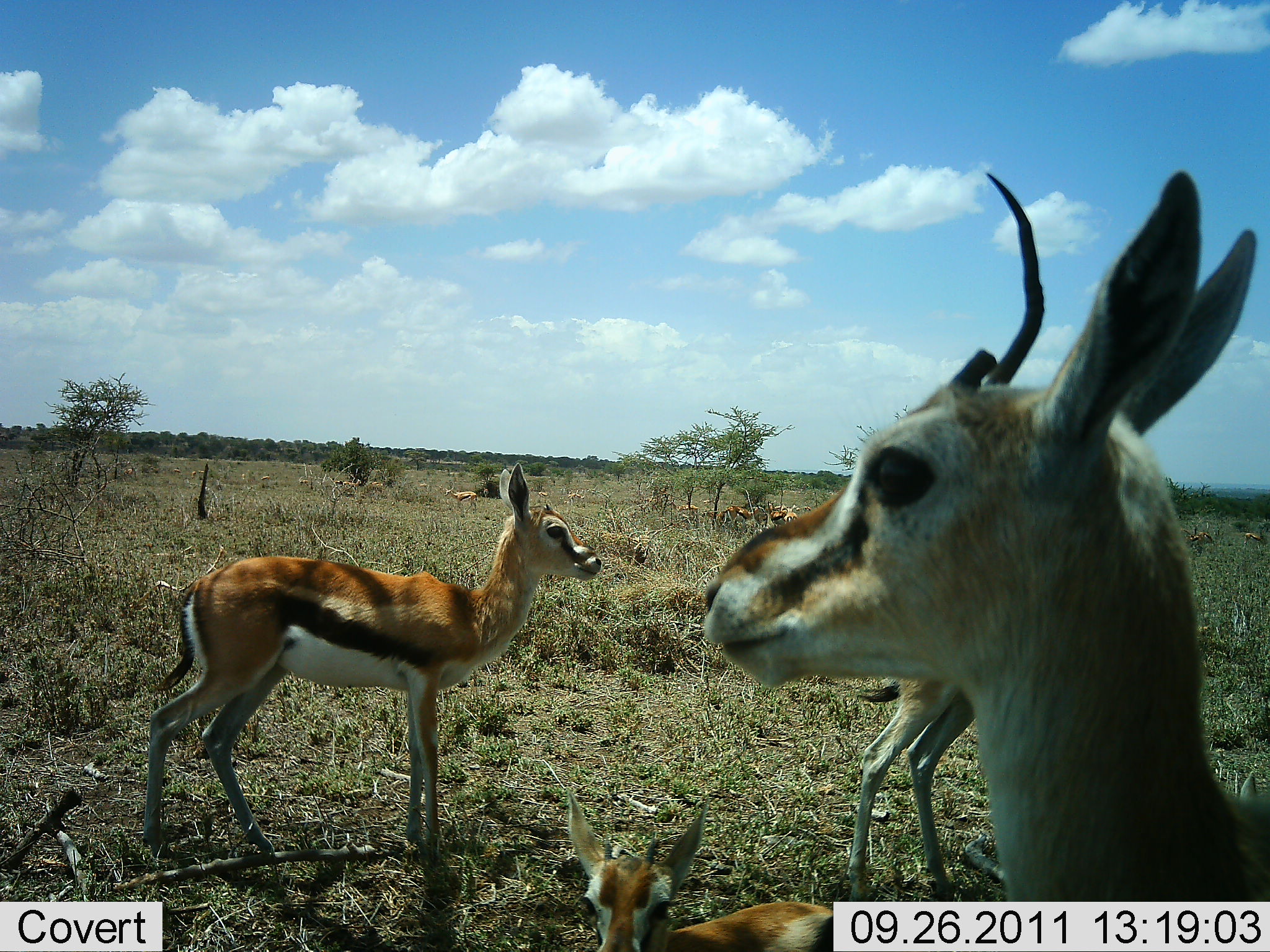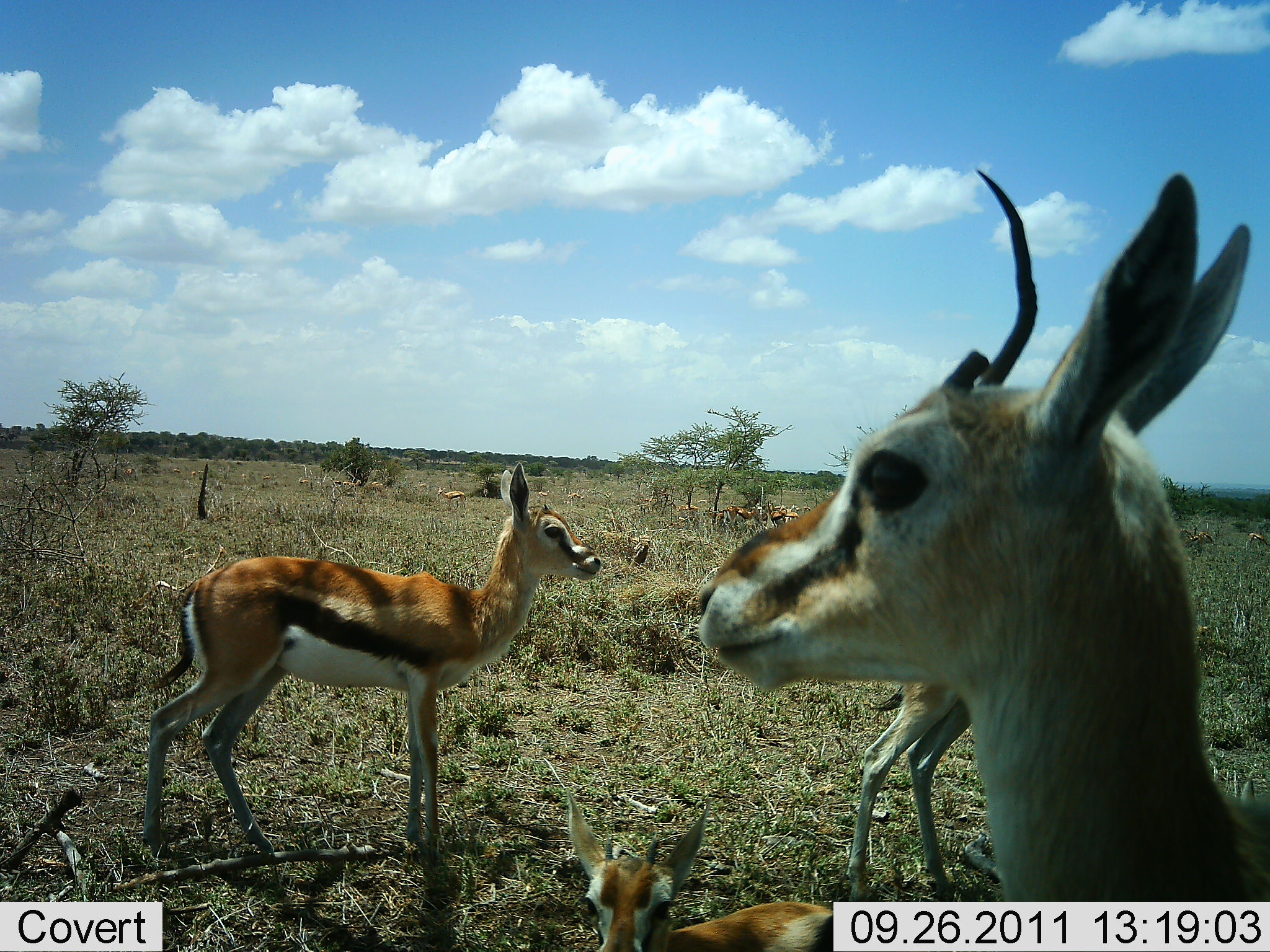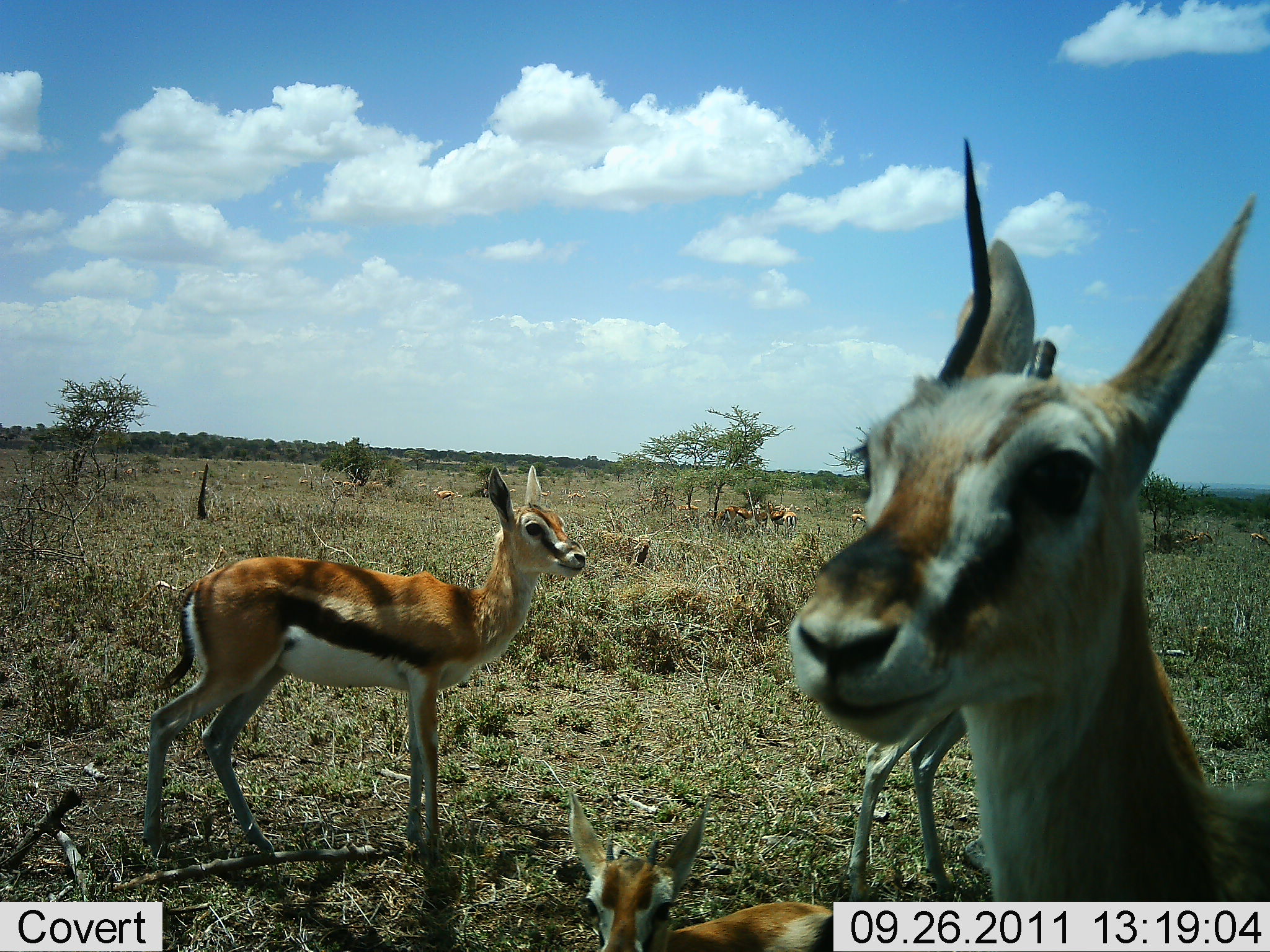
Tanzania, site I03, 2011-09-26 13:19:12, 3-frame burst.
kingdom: Animalia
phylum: Chordata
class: Mammalia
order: Artiodactyla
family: Bovidae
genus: Eudorcas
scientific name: Eudorcas thomsonii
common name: thomson's gazelle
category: gazellethomsons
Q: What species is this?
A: Gazellethomsons (thomson's gazelle) (Eudorcas thomsonii).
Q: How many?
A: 4.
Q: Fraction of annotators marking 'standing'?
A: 86%.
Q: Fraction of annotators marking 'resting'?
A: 29%.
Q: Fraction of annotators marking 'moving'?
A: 14%.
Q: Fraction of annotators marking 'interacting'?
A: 0%.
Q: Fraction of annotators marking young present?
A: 21%.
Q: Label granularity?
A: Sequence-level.